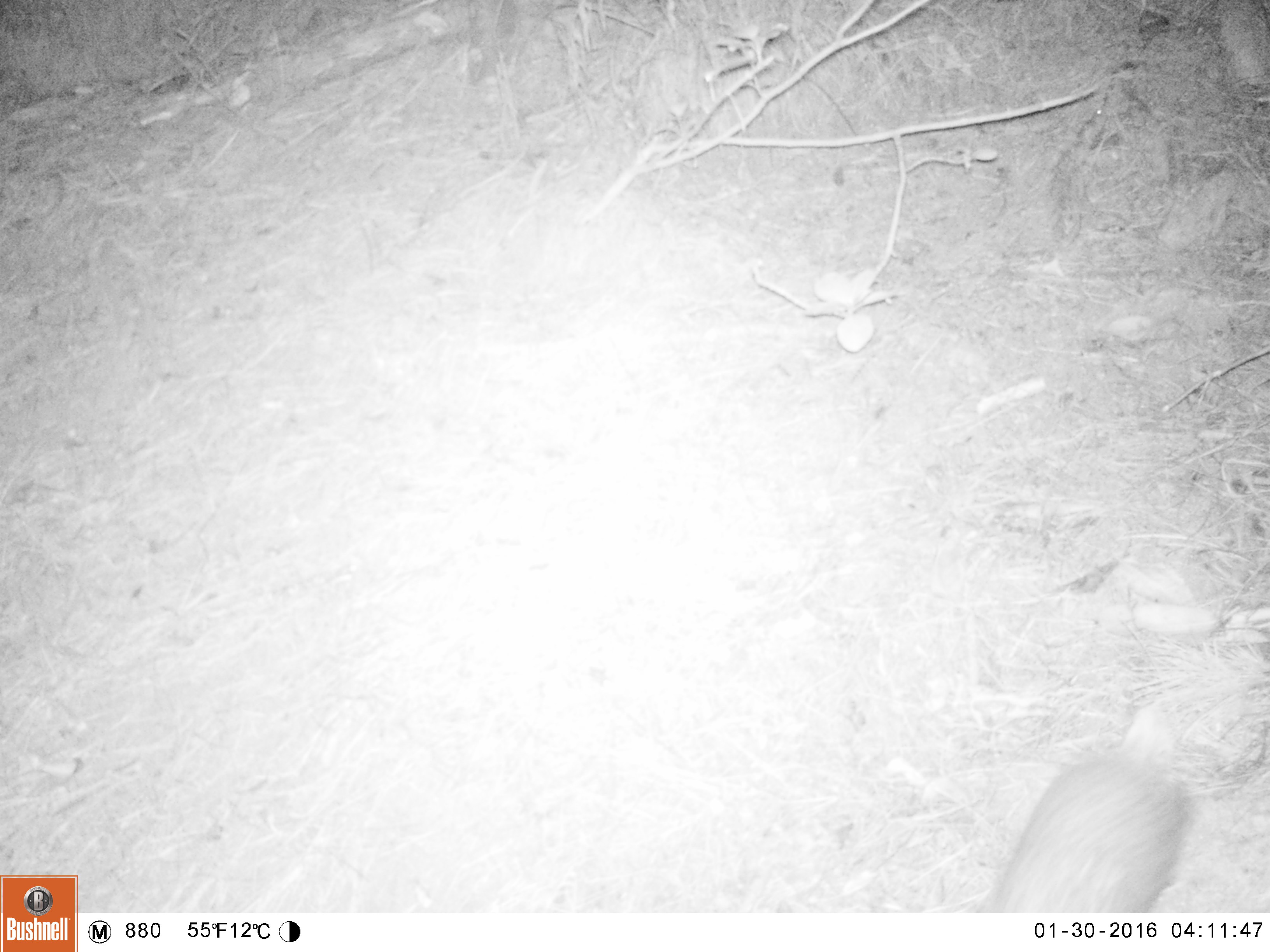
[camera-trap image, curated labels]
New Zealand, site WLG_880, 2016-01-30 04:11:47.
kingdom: Animalia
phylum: Chordata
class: Mammalia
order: Eulipotyphla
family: Erinaceidae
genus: Erinaceus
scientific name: Erinaceus europaeus europaeus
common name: european hedgehog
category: hedgehog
Hedgehog (european hedgehog) (Erinaceus europaeus europaeus).